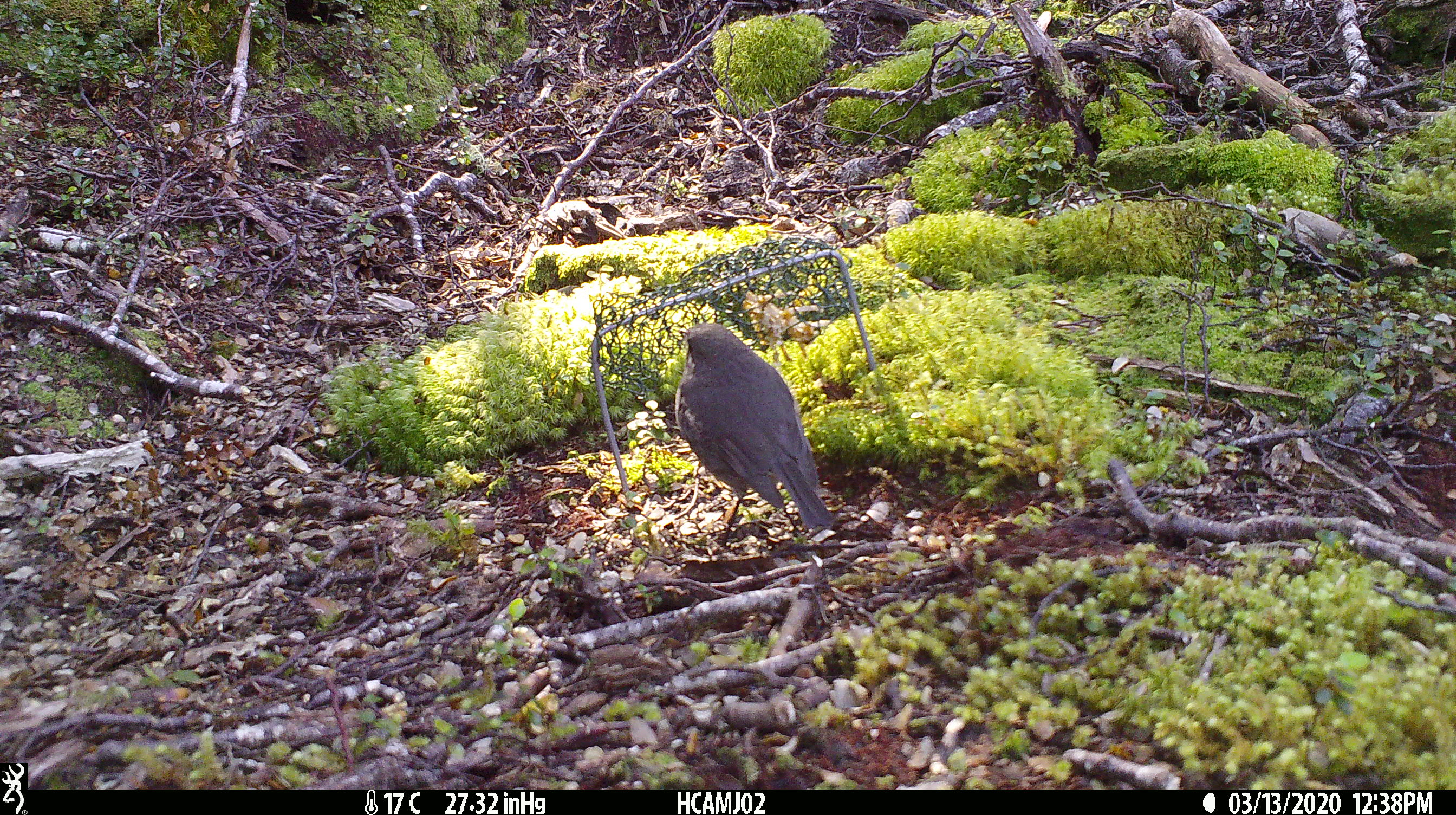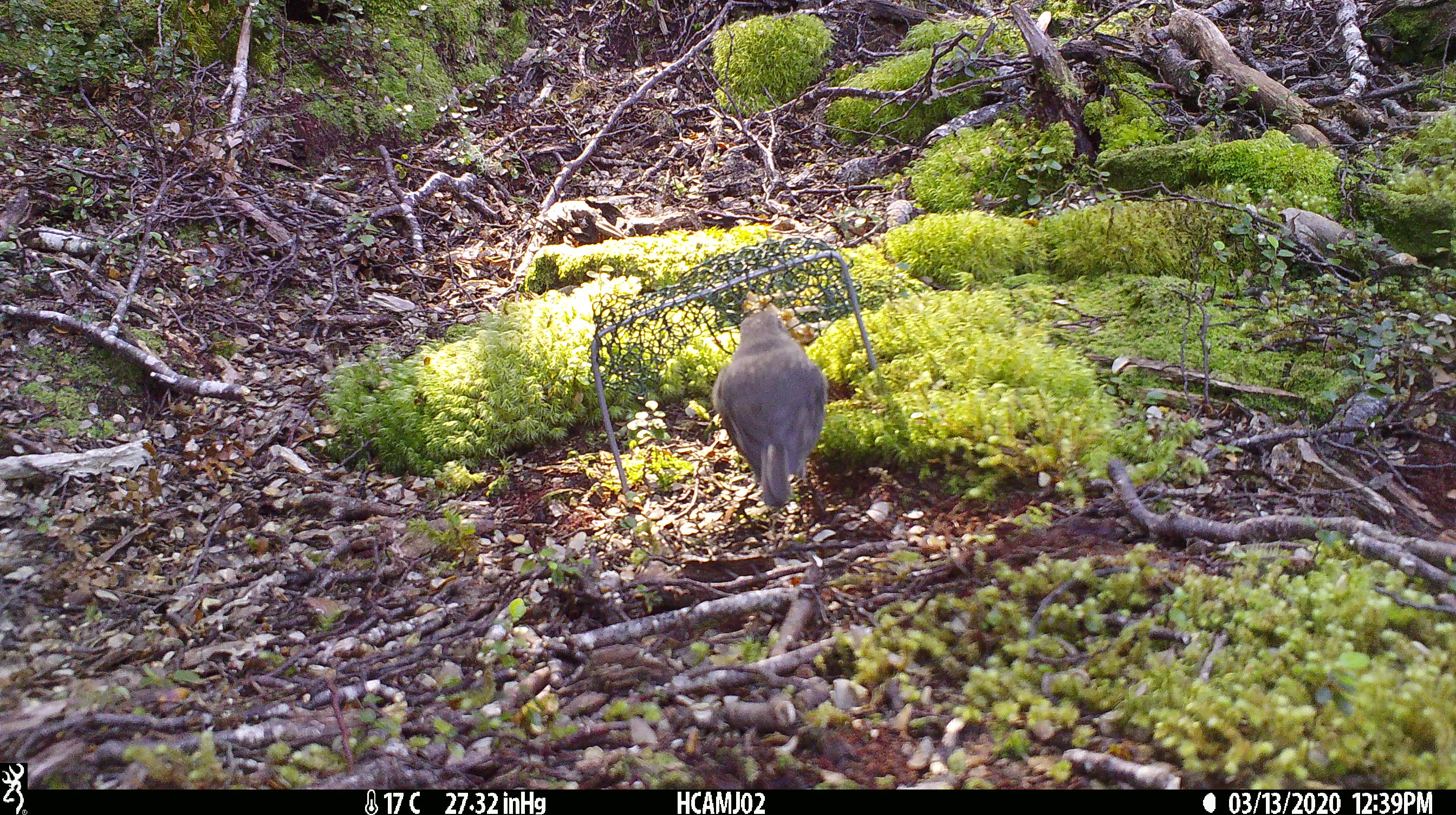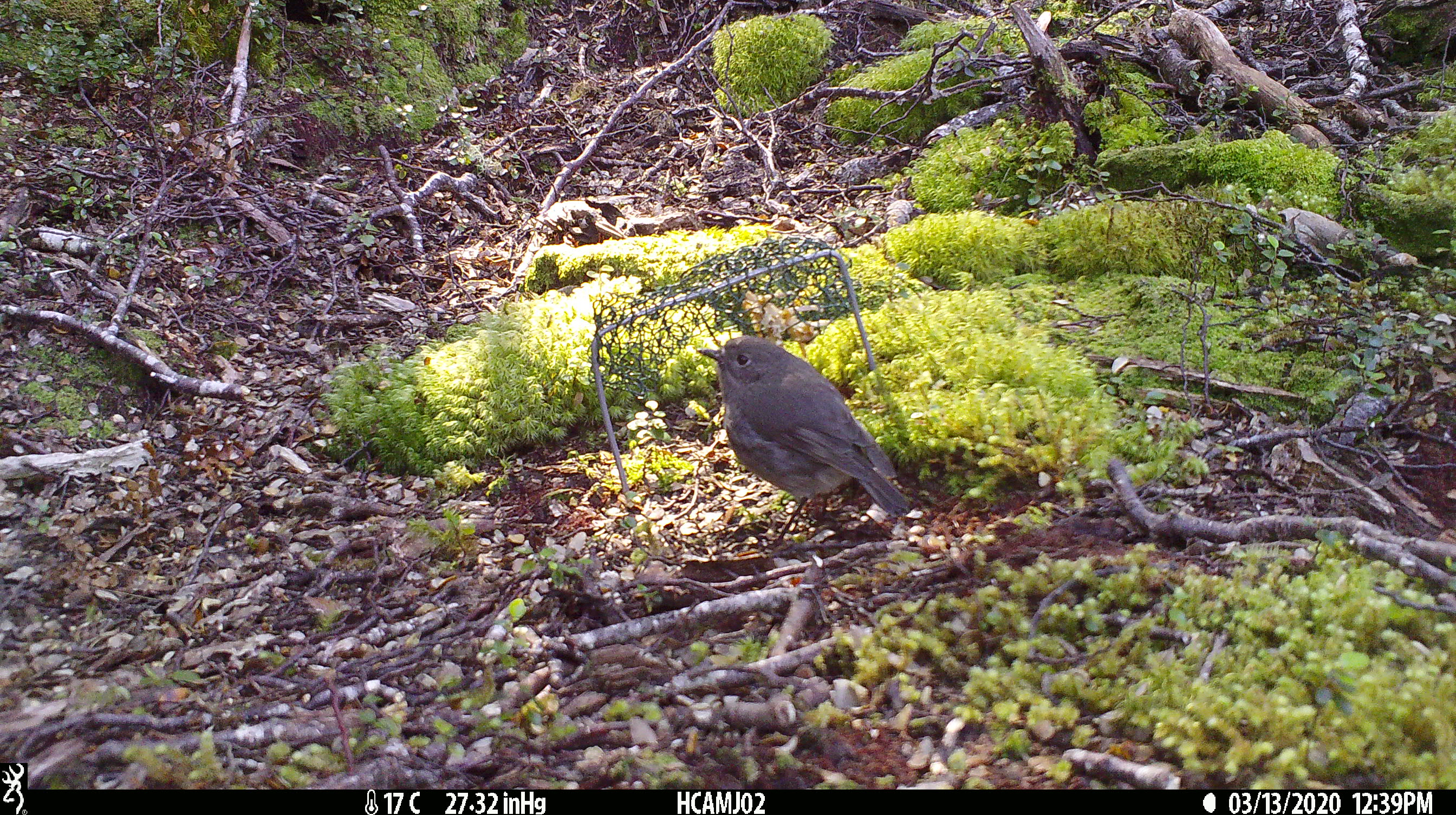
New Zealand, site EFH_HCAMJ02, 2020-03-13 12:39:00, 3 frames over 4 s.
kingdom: Animalia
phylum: Chordata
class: Aves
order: Passeriformes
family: Petroicidae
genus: Petroica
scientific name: Petroica australis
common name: new zealand robin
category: robin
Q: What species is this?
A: Robin (new zealand robin) (Petroica australis).